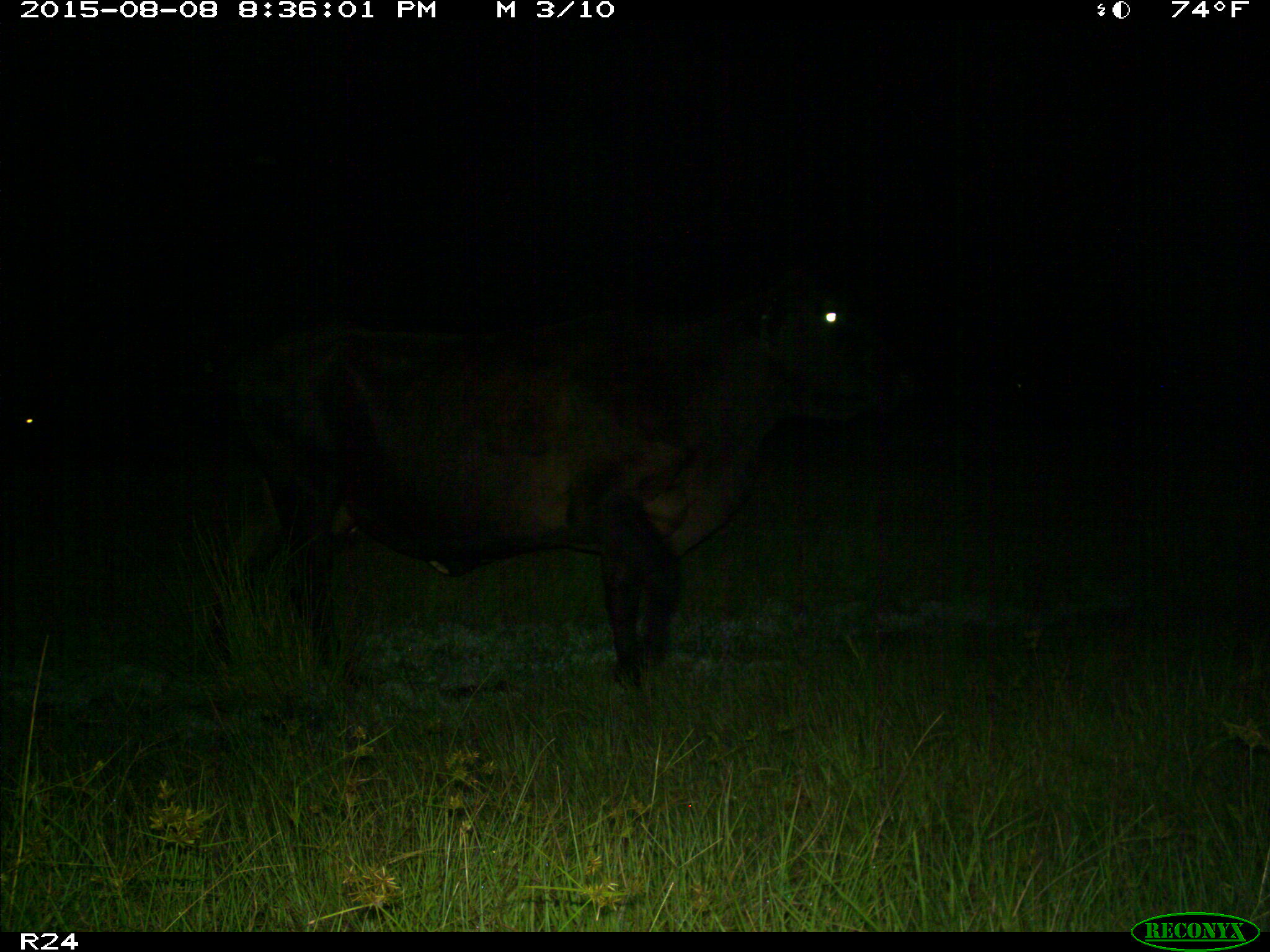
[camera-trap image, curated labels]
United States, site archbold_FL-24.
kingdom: Animalia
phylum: Chordata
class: Mammalia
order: Artiodactyla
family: Bovidae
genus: Bos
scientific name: Bos taurus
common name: domestic cow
Bos taurus (domestic cow).